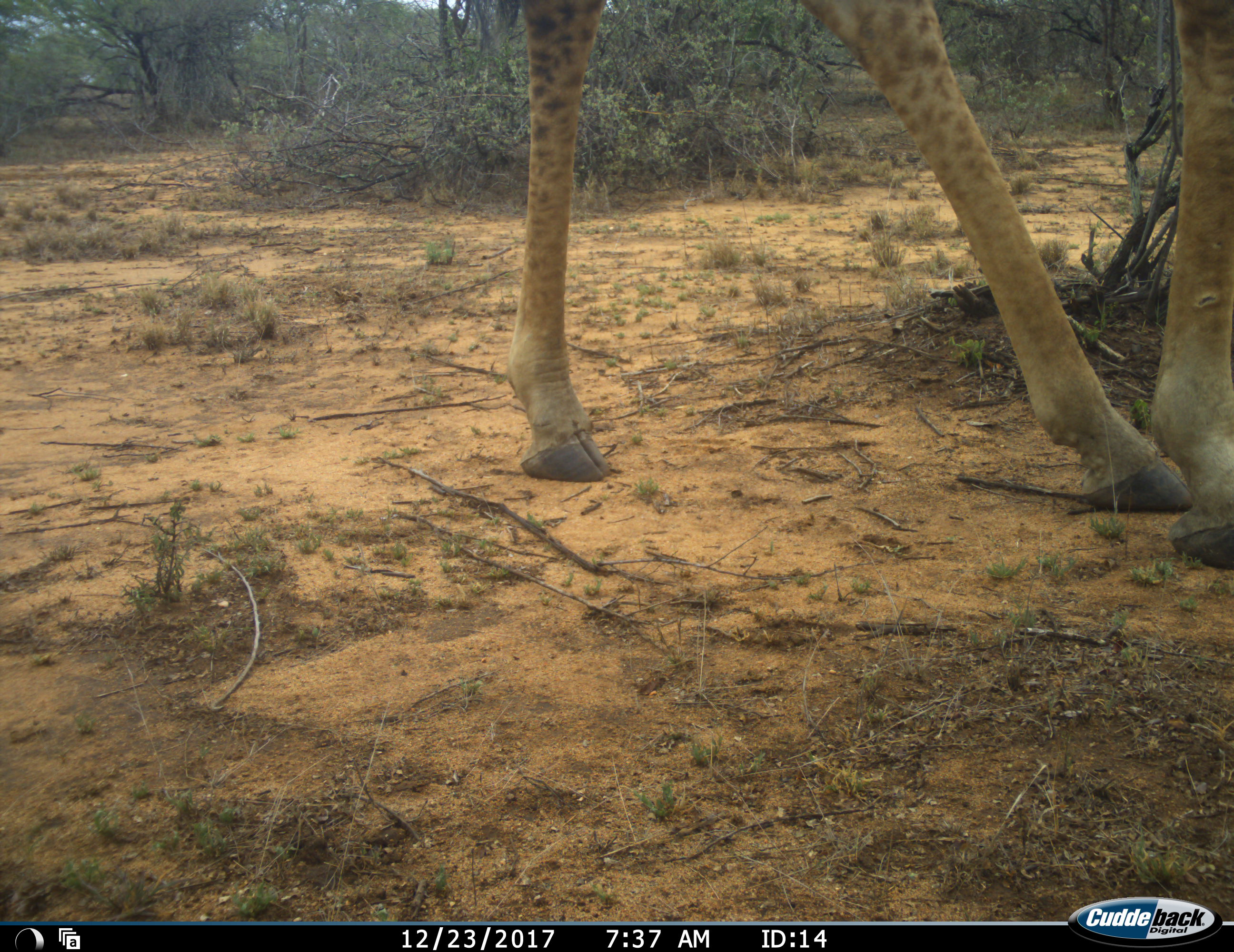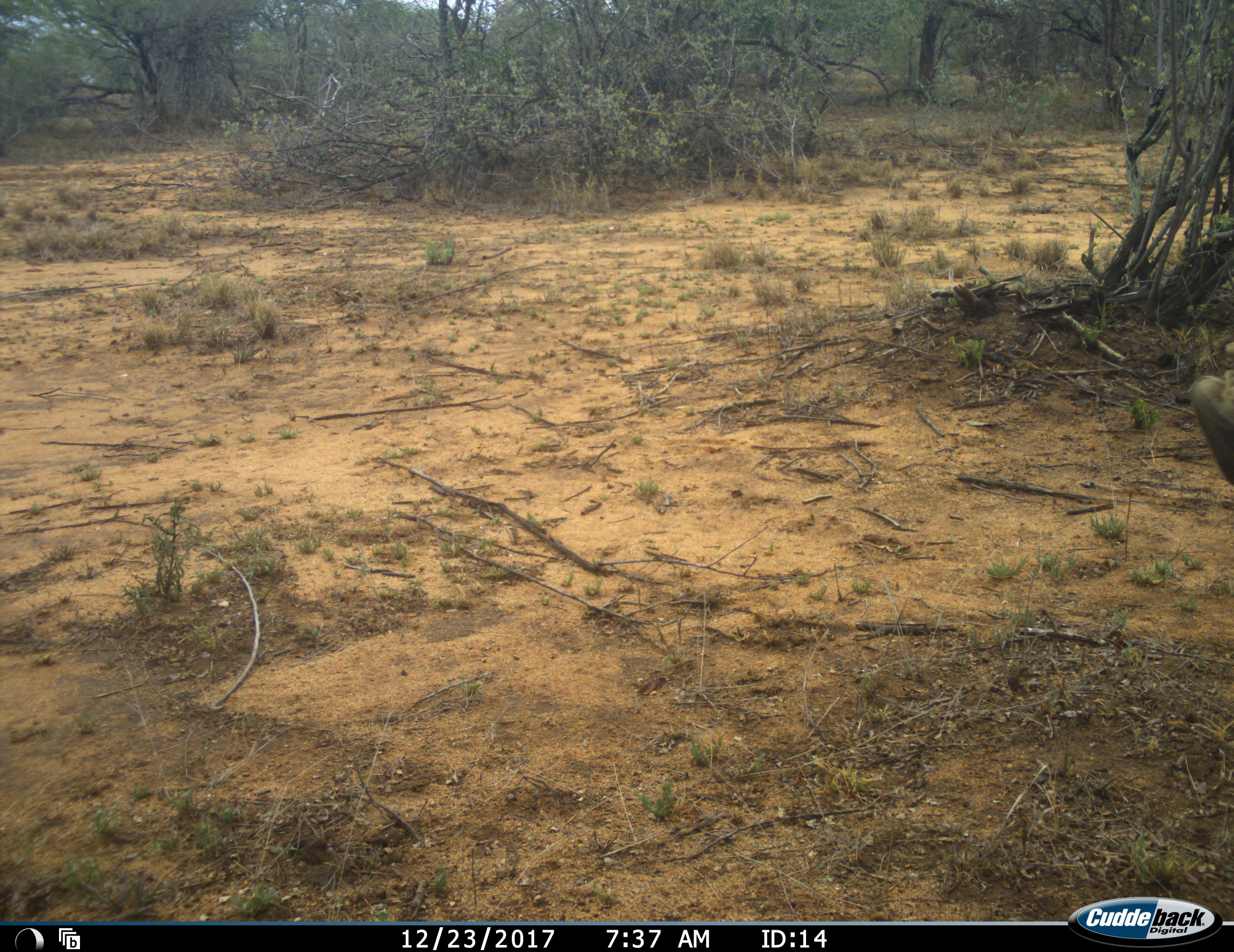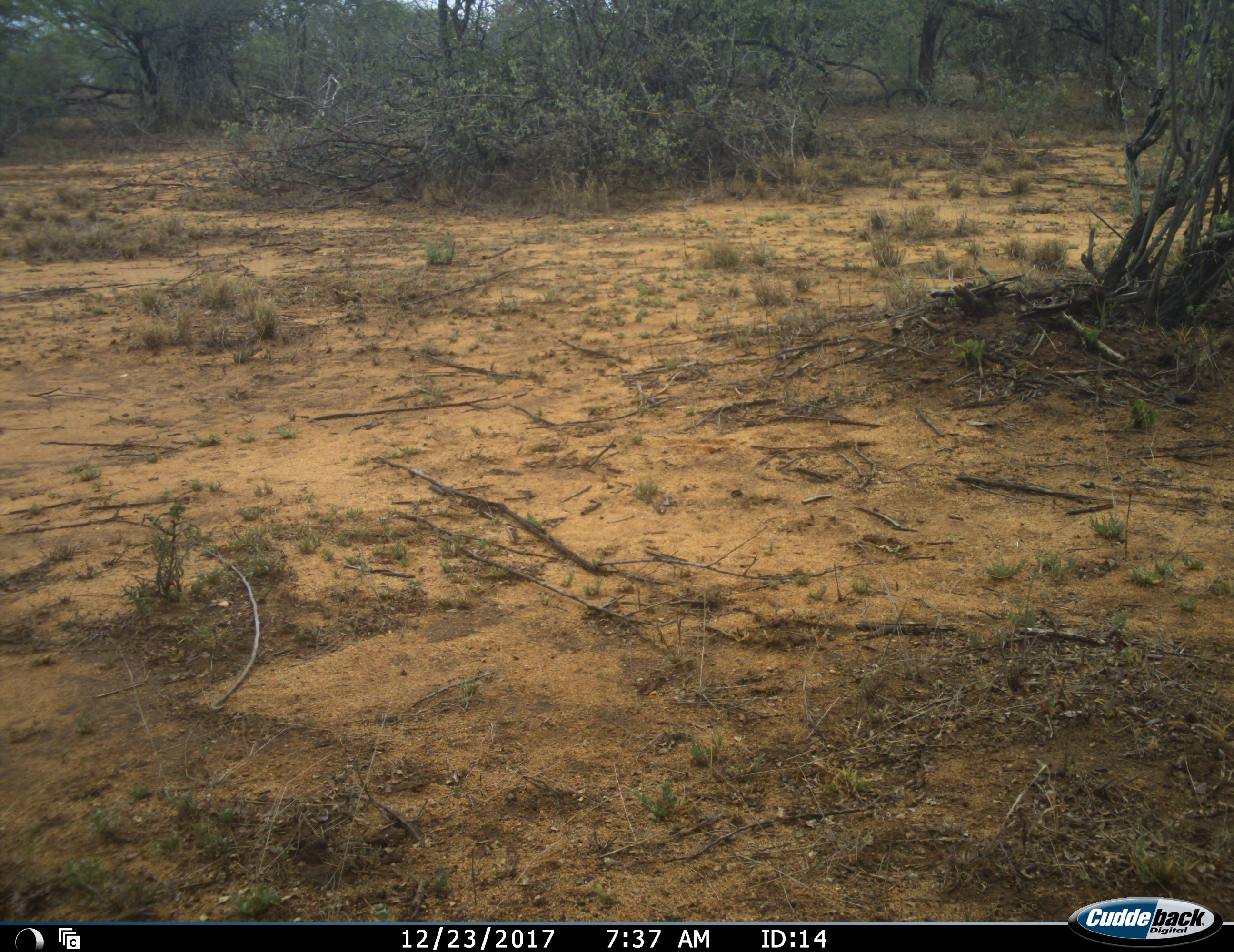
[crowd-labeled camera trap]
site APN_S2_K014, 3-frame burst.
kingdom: Animalia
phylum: Chordata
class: Mammalia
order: Artiodactyla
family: Giraffidae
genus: Giraffa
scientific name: Giraffa camelopardalis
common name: giraffe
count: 1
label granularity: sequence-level